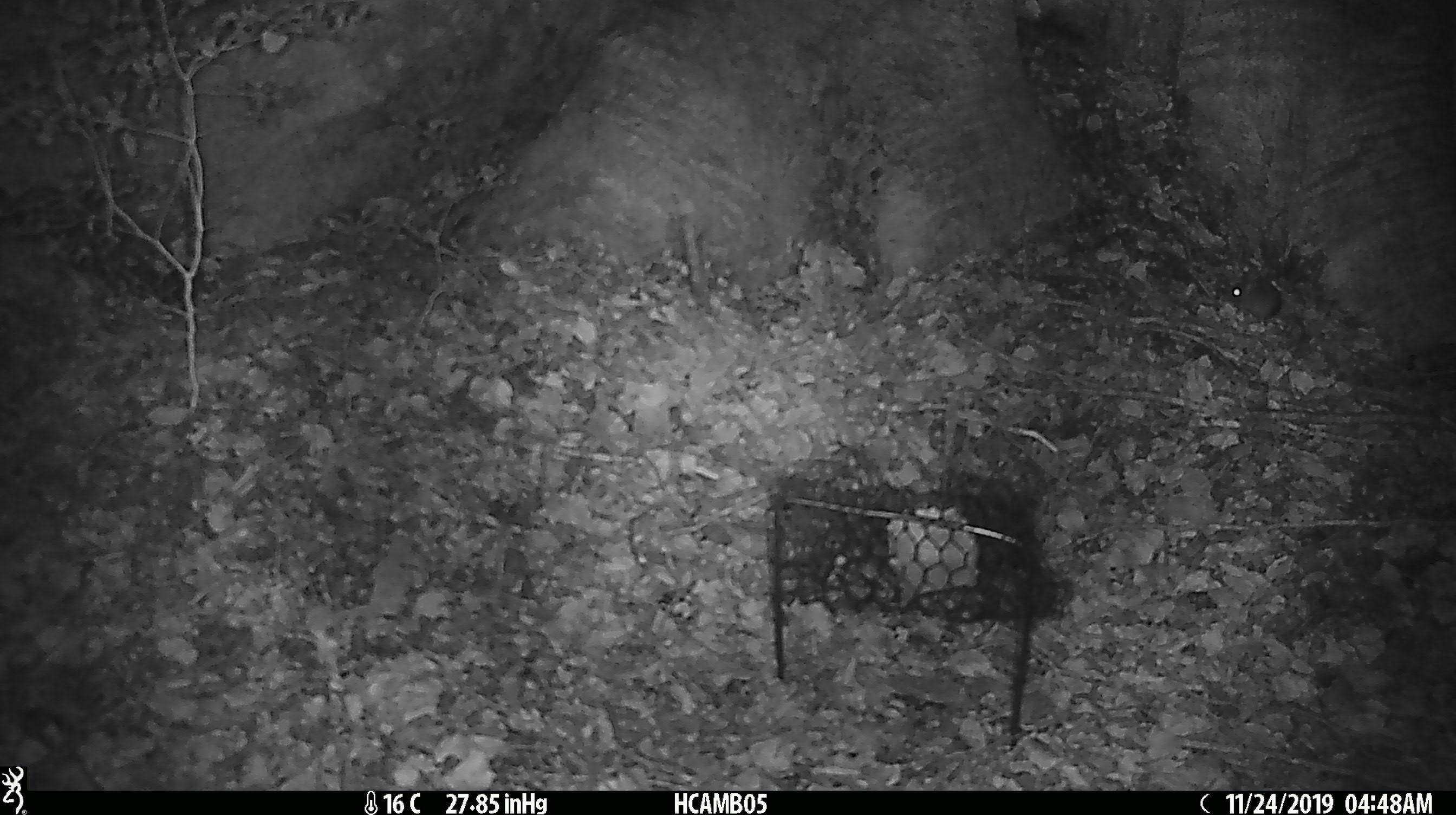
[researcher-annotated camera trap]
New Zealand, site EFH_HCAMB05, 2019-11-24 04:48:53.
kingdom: Animalia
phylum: Chordata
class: Mammalia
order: Rodentia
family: Muridae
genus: Mus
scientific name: Mus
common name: mouse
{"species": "mouse (Mus)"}